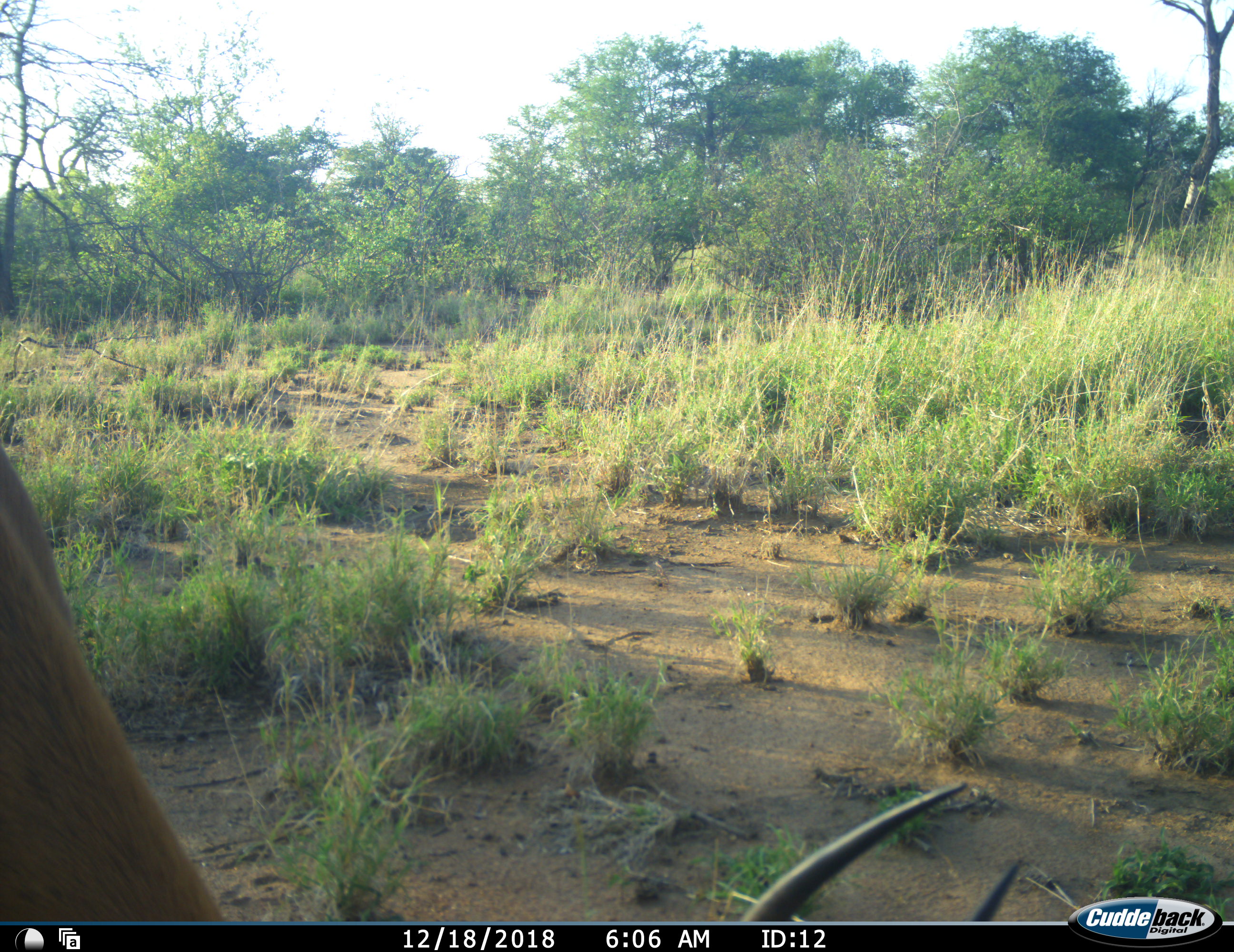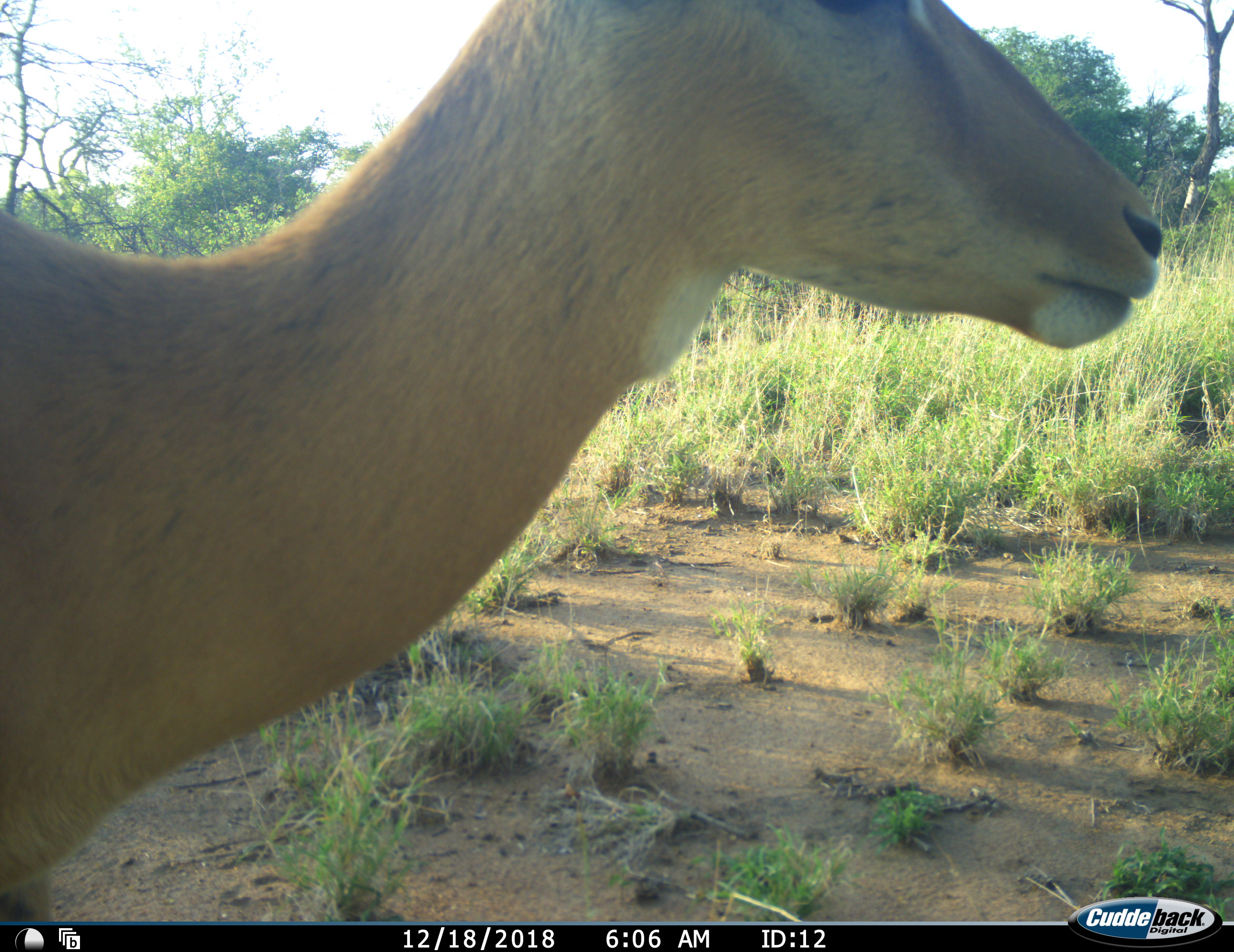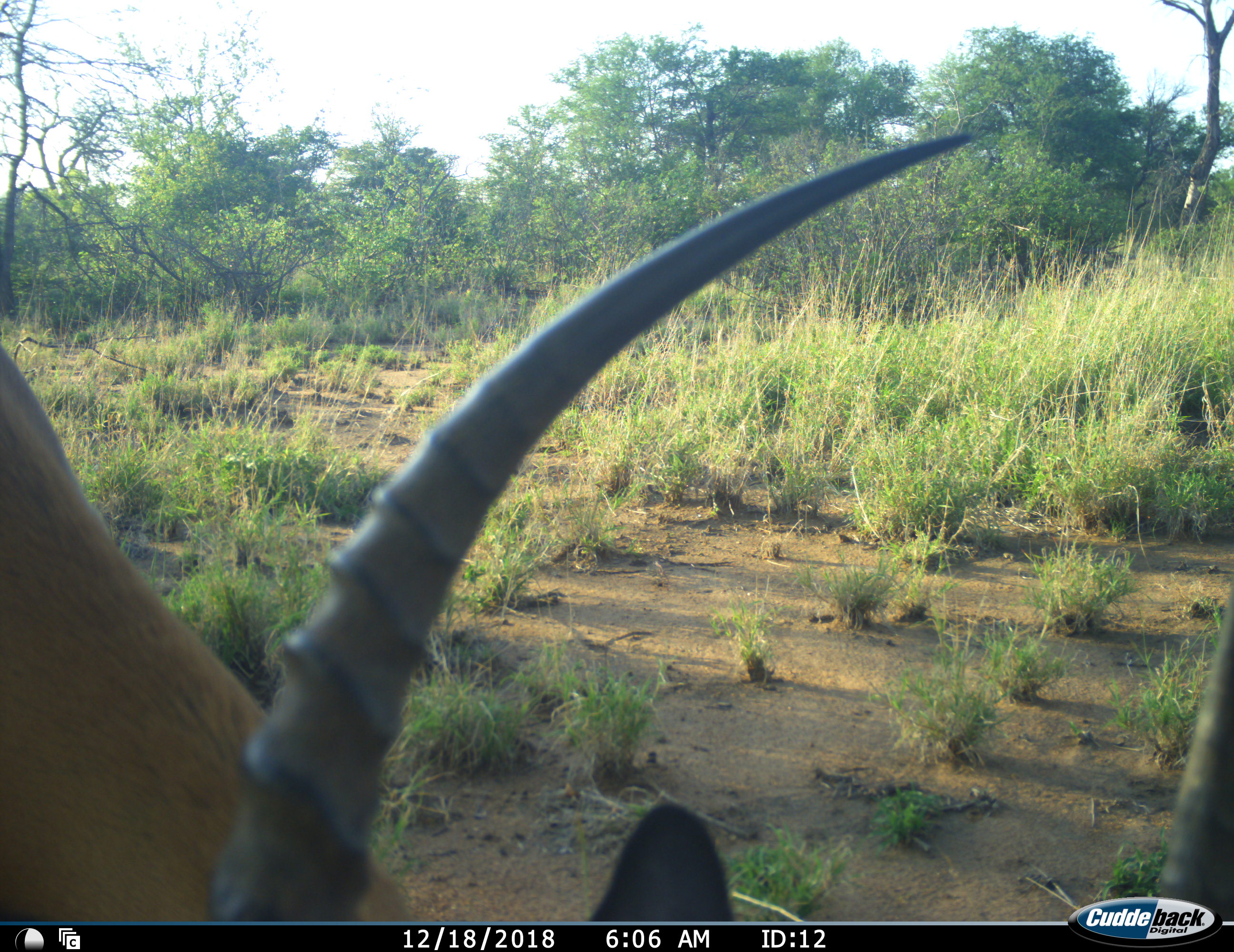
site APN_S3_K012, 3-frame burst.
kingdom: Animalia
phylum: Chordata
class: Mammalia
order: Artiodactyla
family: Bovidae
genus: Aepyceros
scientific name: Aepyceros melampus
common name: impala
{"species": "impala (Aepyceros melampus)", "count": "1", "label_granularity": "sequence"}